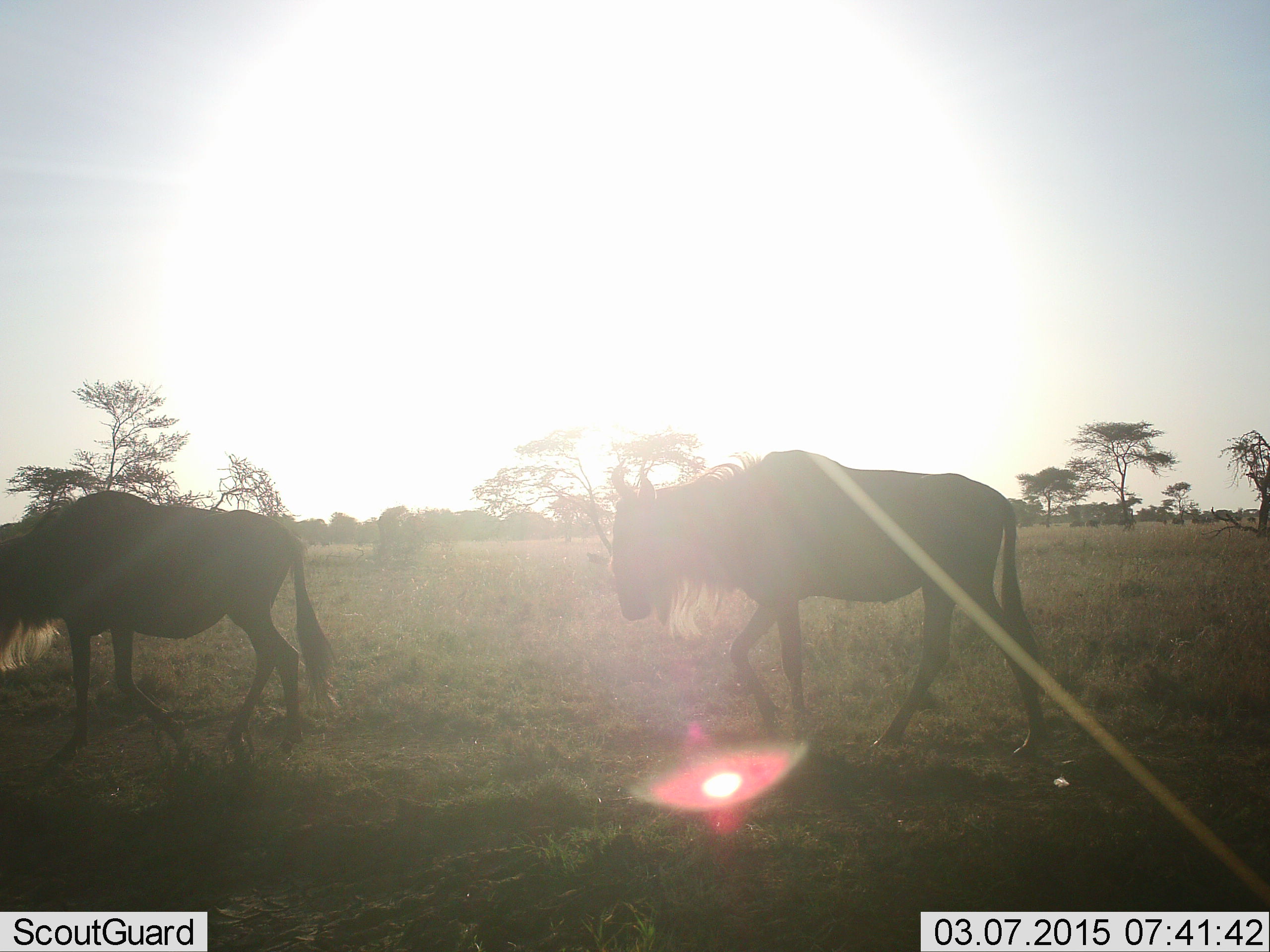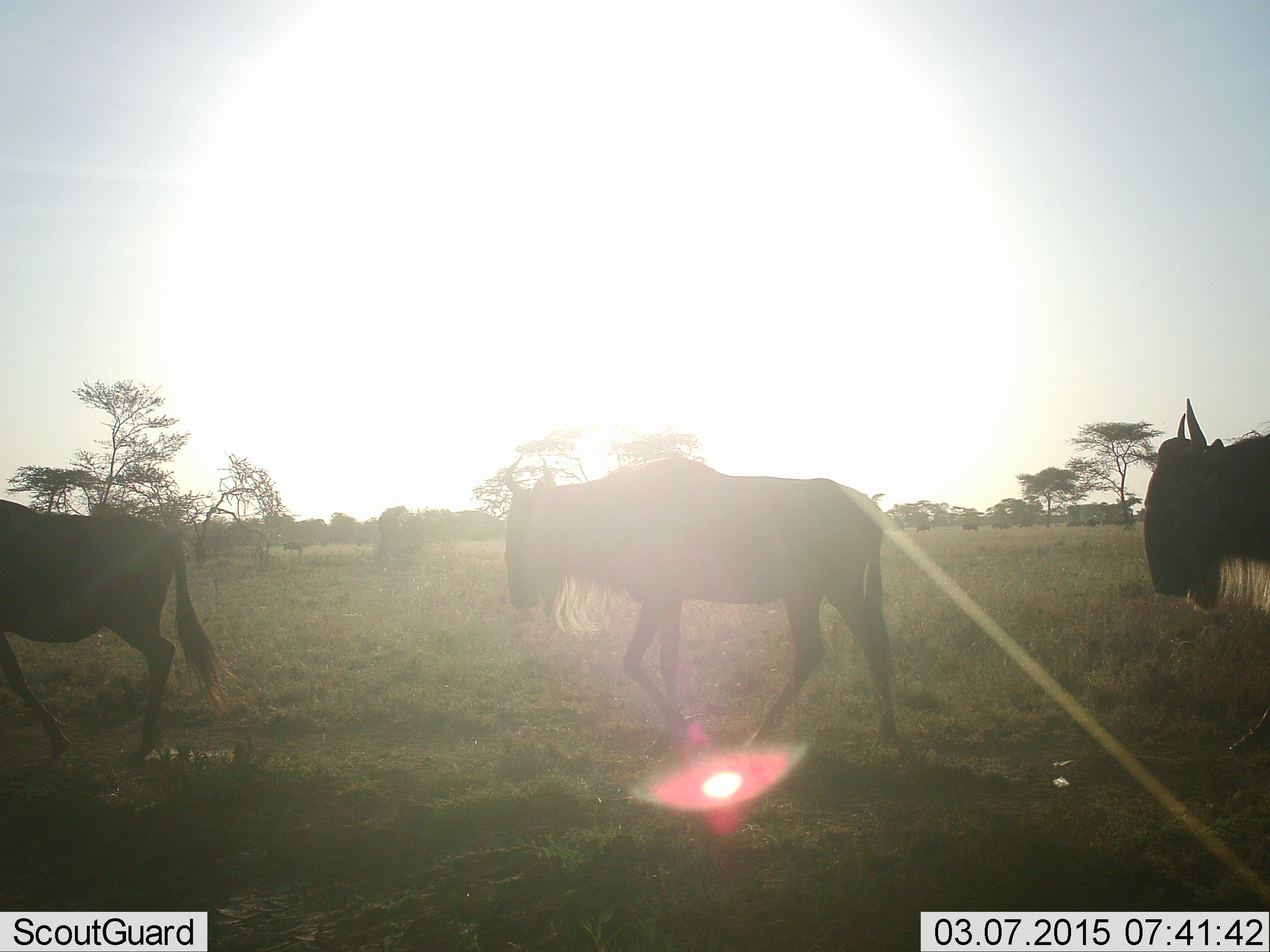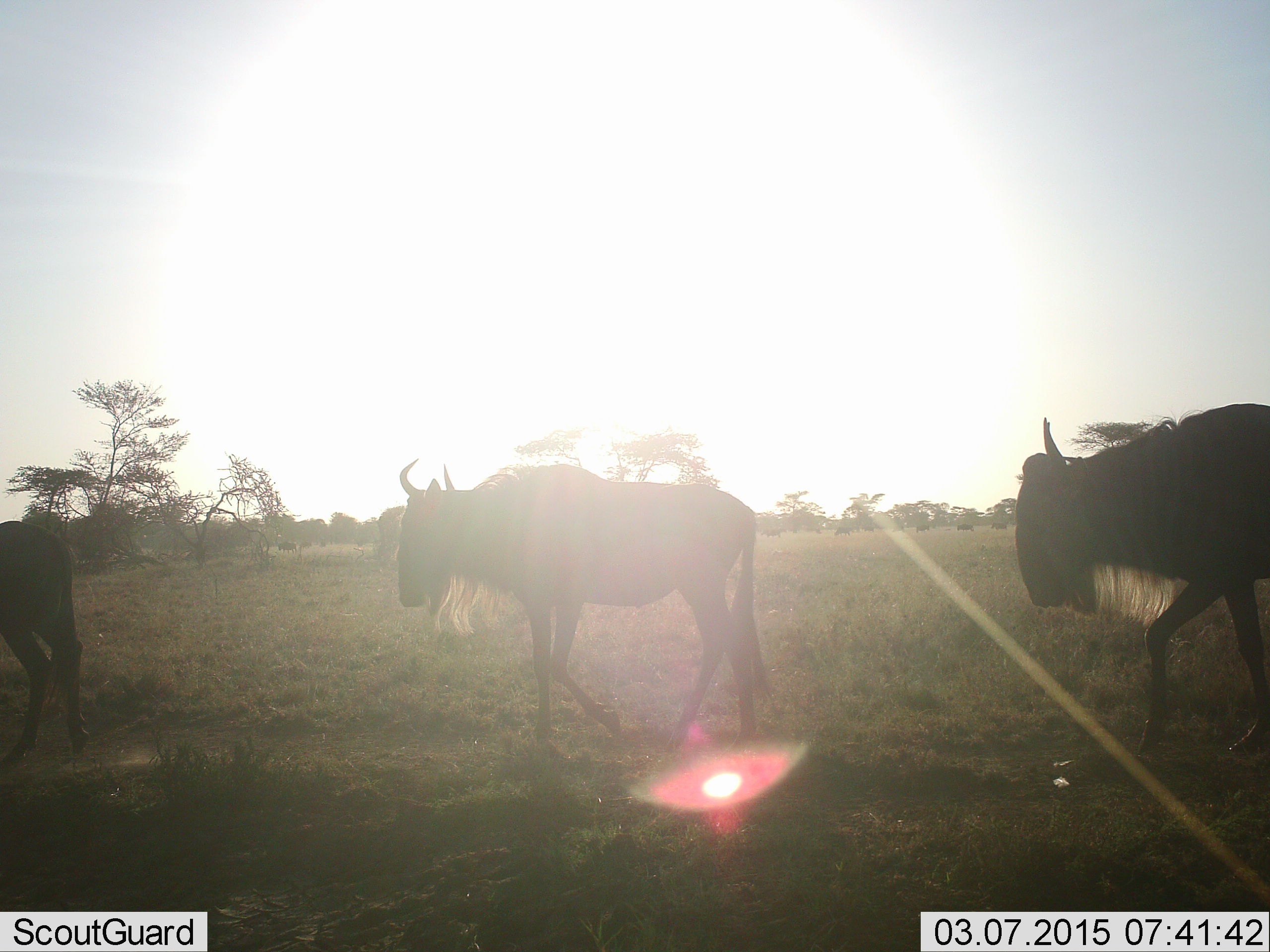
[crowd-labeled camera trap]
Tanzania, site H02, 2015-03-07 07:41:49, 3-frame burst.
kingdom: Animalia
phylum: Chordata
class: Mammalia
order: Artiodactyla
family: Bovidae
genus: Connochaetes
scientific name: Connochaetes taurinus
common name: blue wildebeest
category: wildebeest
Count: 3.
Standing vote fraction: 10%.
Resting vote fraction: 0%.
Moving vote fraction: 100%.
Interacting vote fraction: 0%.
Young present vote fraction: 0%.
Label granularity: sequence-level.